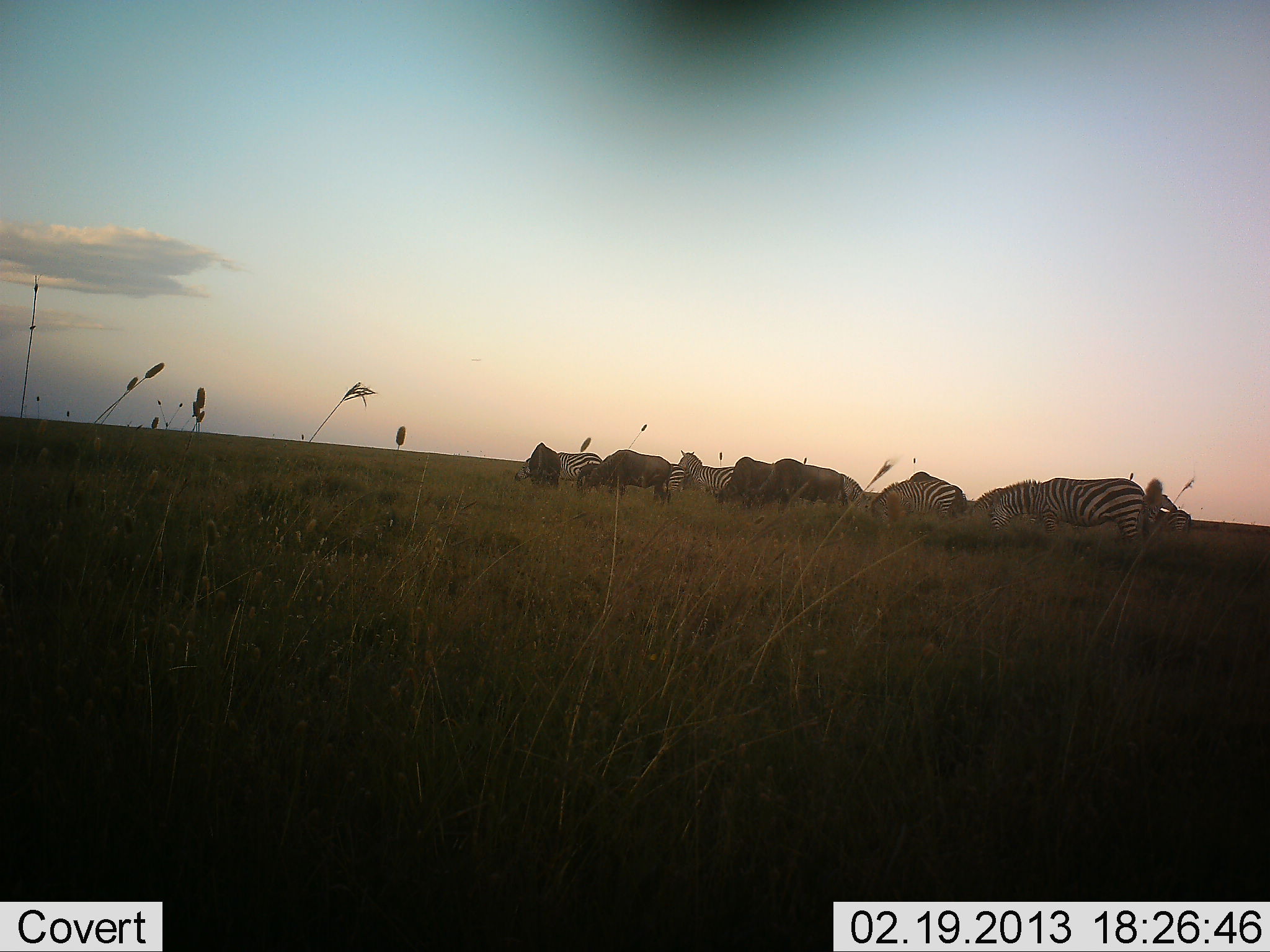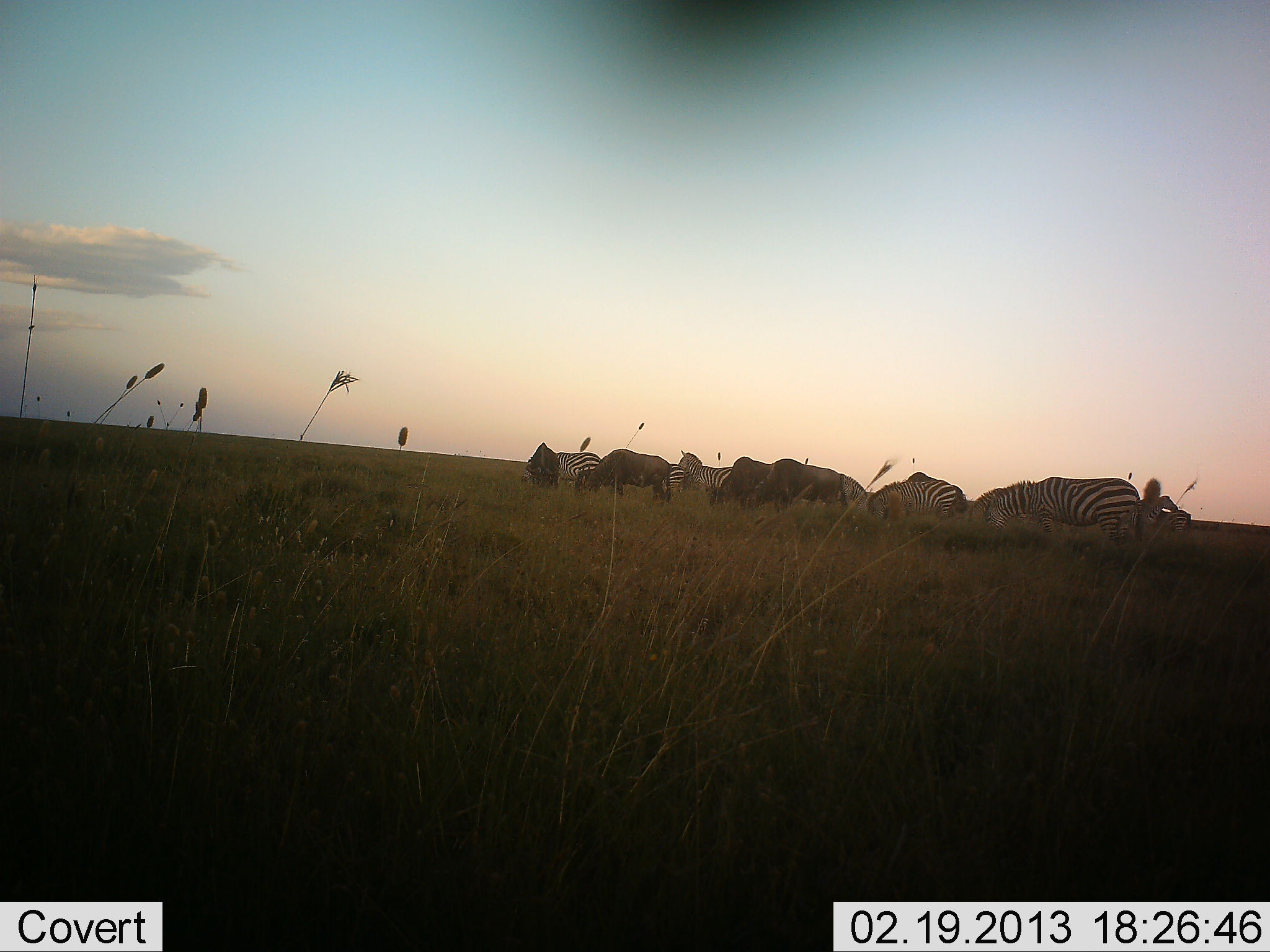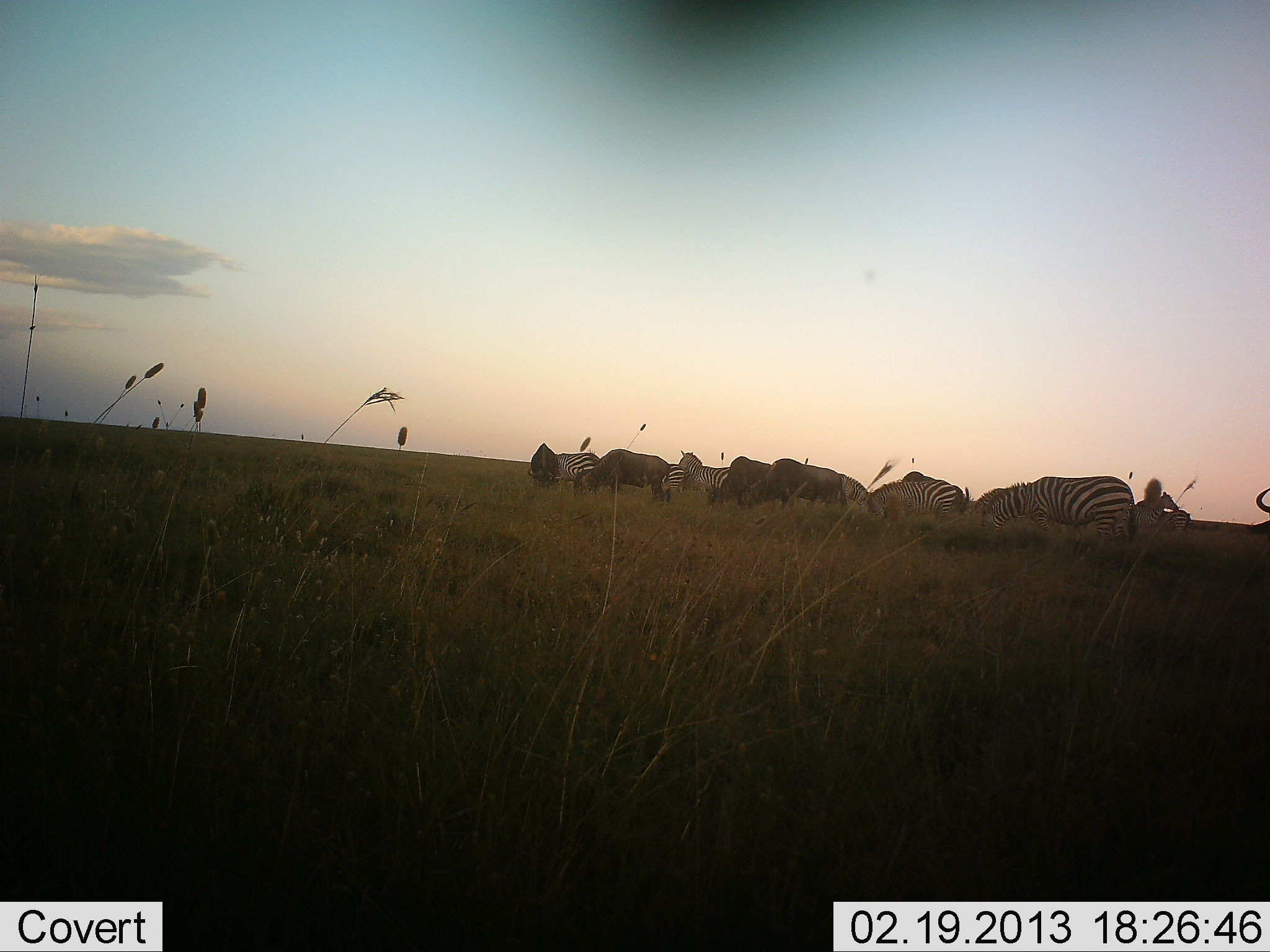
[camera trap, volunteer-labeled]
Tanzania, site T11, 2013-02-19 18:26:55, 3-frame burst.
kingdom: Animalia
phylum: Chordata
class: Mammalia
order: Artiodactyla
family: Bovidae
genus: Connochaetes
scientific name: Connochaetes taurinus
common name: blue wildebeest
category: wildebeest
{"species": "wildebeest (blue wildebeest) (Connochaetes taurinus)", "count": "4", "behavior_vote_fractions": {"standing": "19%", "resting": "0%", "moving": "31%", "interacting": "0%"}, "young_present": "0%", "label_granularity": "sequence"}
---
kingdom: Animalia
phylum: Chordata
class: Mammalia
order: Perissodactyla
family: Equidae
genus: Equus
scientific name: Equus quagga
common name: plains zebra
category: zebra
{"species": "zebra (plains zebra) (Equus quagga)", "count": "7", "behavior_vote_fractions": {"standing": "30%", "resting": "10%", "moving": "15%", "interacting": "0%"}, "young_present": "0%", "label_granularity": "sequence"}